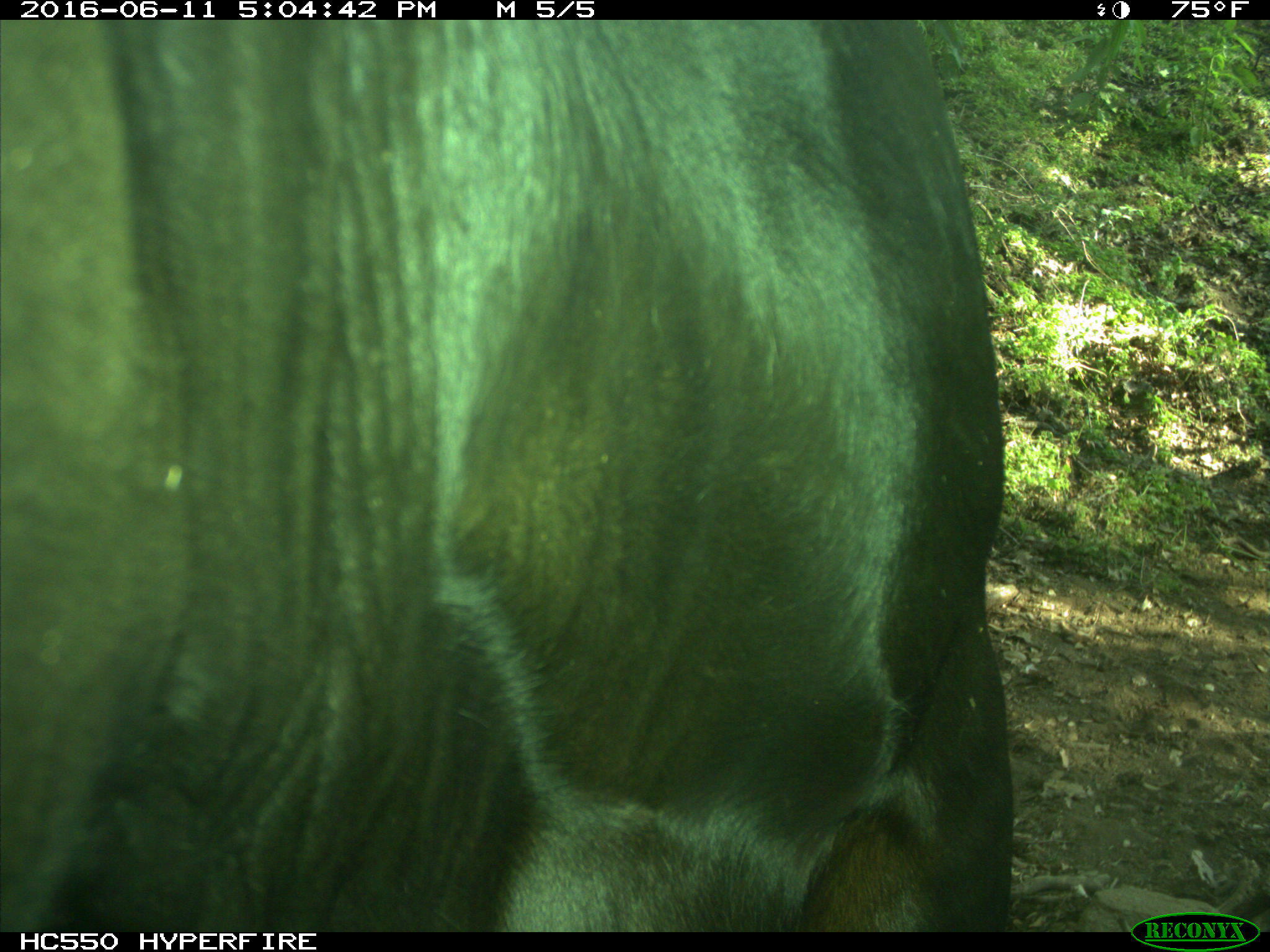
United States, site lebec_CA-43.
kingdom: Animalia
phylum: Chordata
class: Mammalia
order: Artiodactyla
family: Bovidae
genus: Bos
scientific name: Bos taurus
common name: domestic cow